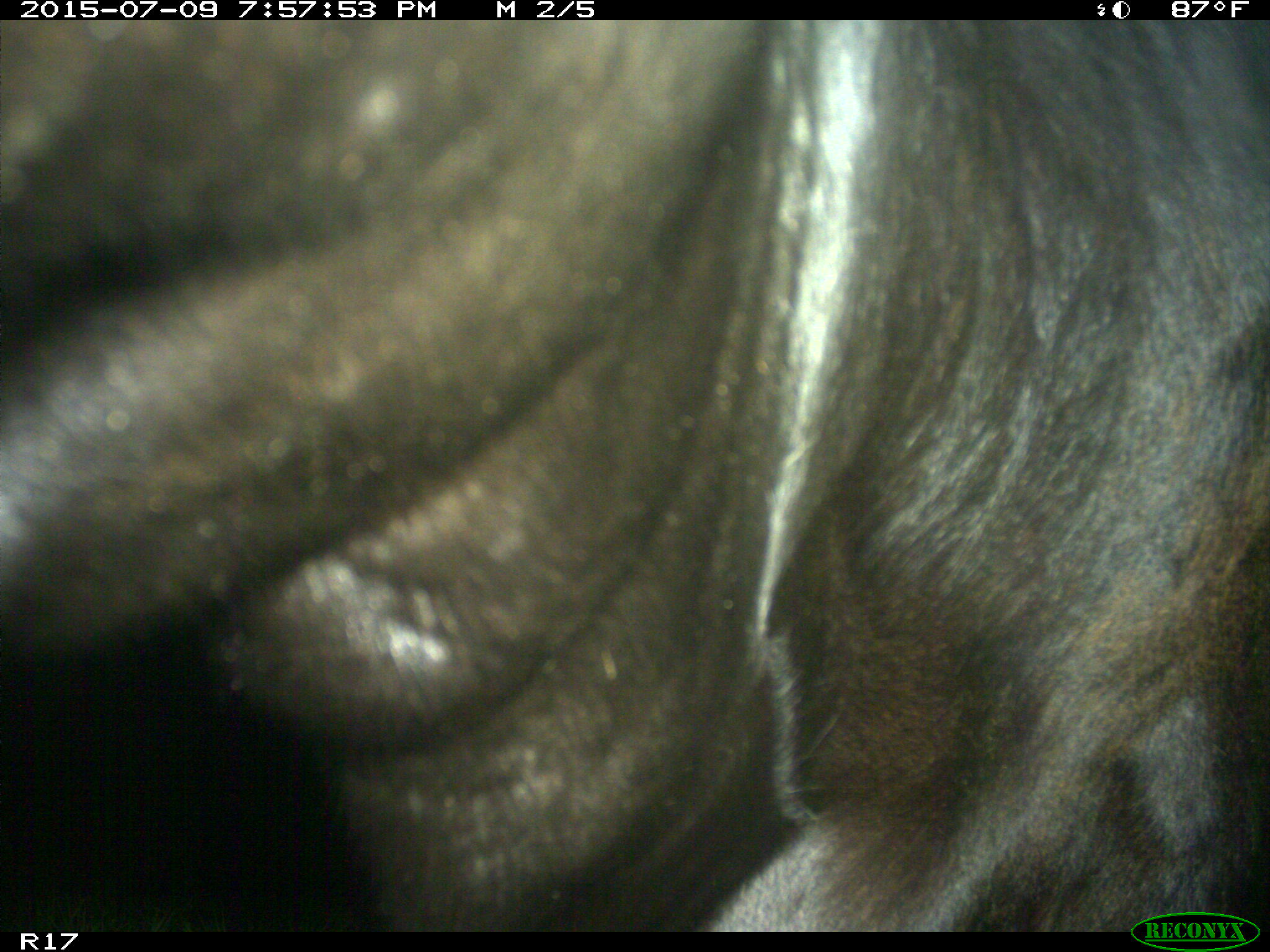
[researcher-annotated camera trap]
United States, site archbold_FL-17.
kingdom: Animalia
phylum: Chordata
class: Mammalia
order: Artiodactyla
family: Bovidae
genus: Bos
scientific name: Bos taurus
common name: domestic cow